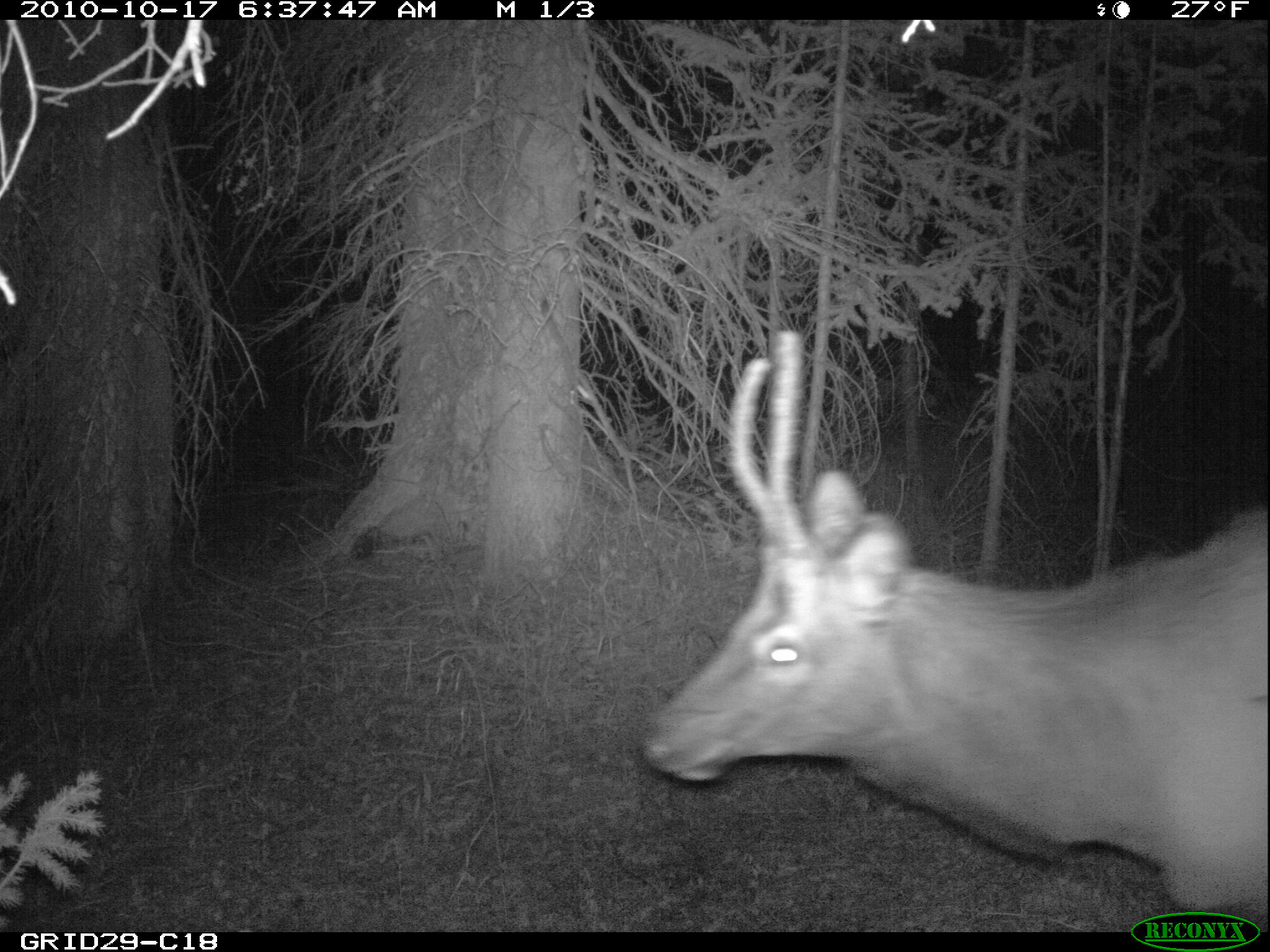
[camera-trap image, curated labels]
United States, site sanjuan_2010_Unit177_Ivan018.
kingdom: Animalia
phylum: Chordata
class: Mammalia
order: Artiodactyla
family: Cervidae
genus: Cervus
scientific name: Cervus elaphus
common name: red deer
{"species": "Cervus elaphus (red deer)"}